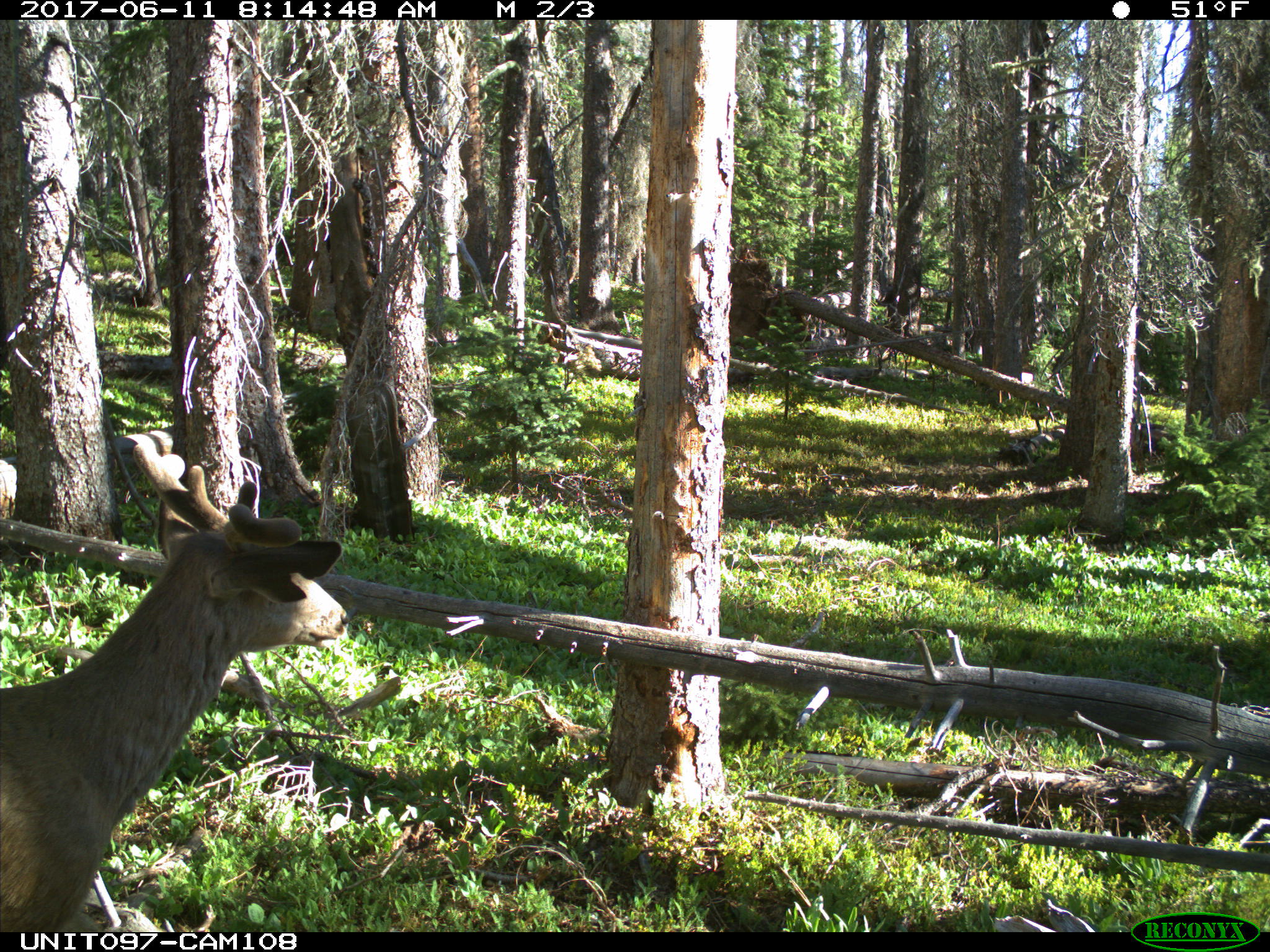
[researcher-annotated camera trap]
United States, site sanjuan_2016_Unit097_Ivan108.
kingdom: Animalia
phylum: Chordata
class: Mammalia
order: Artiodactyla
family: Cervidae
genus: Odocoileus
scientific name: Odocoileus hemionus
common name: mule deer